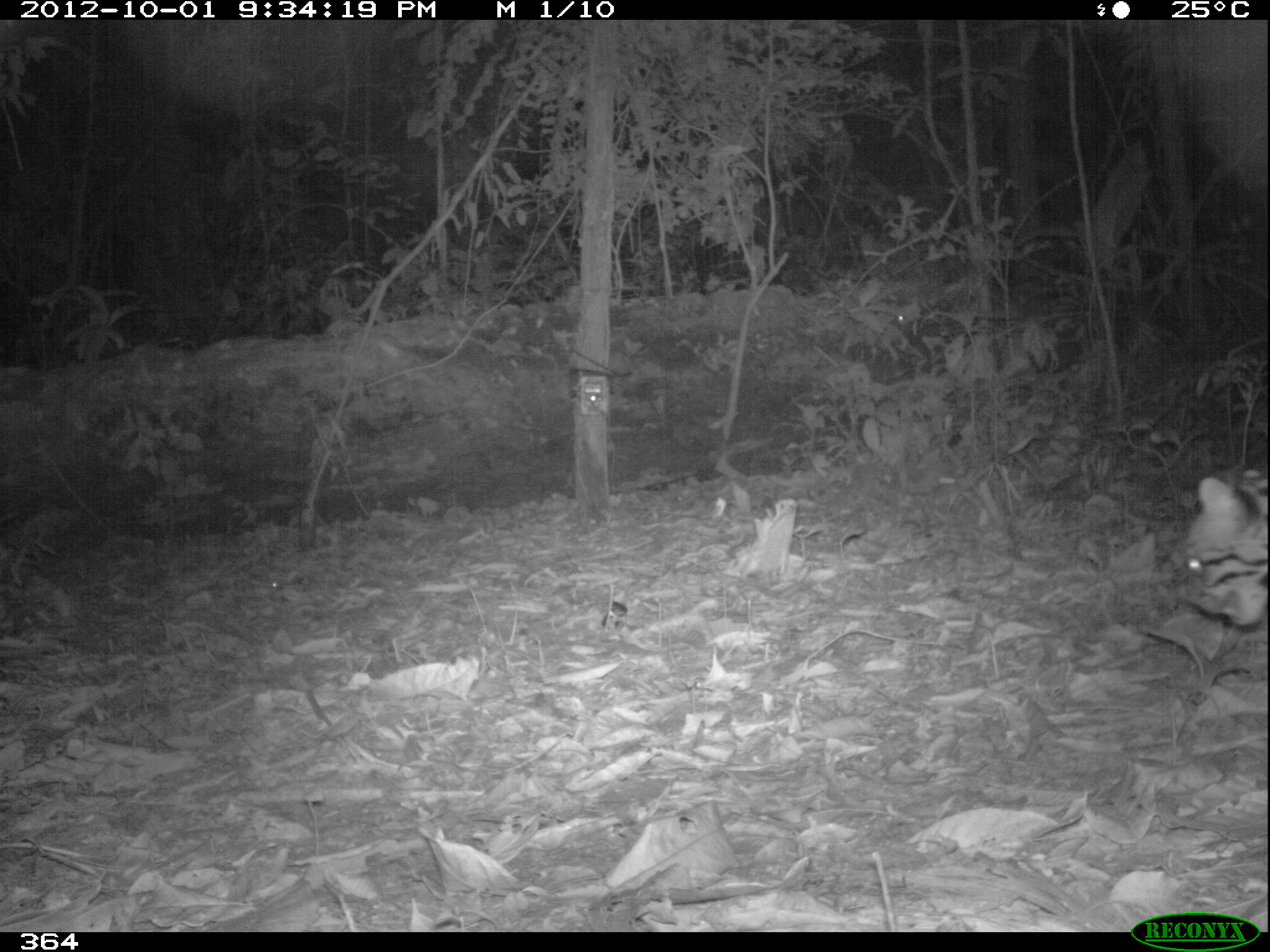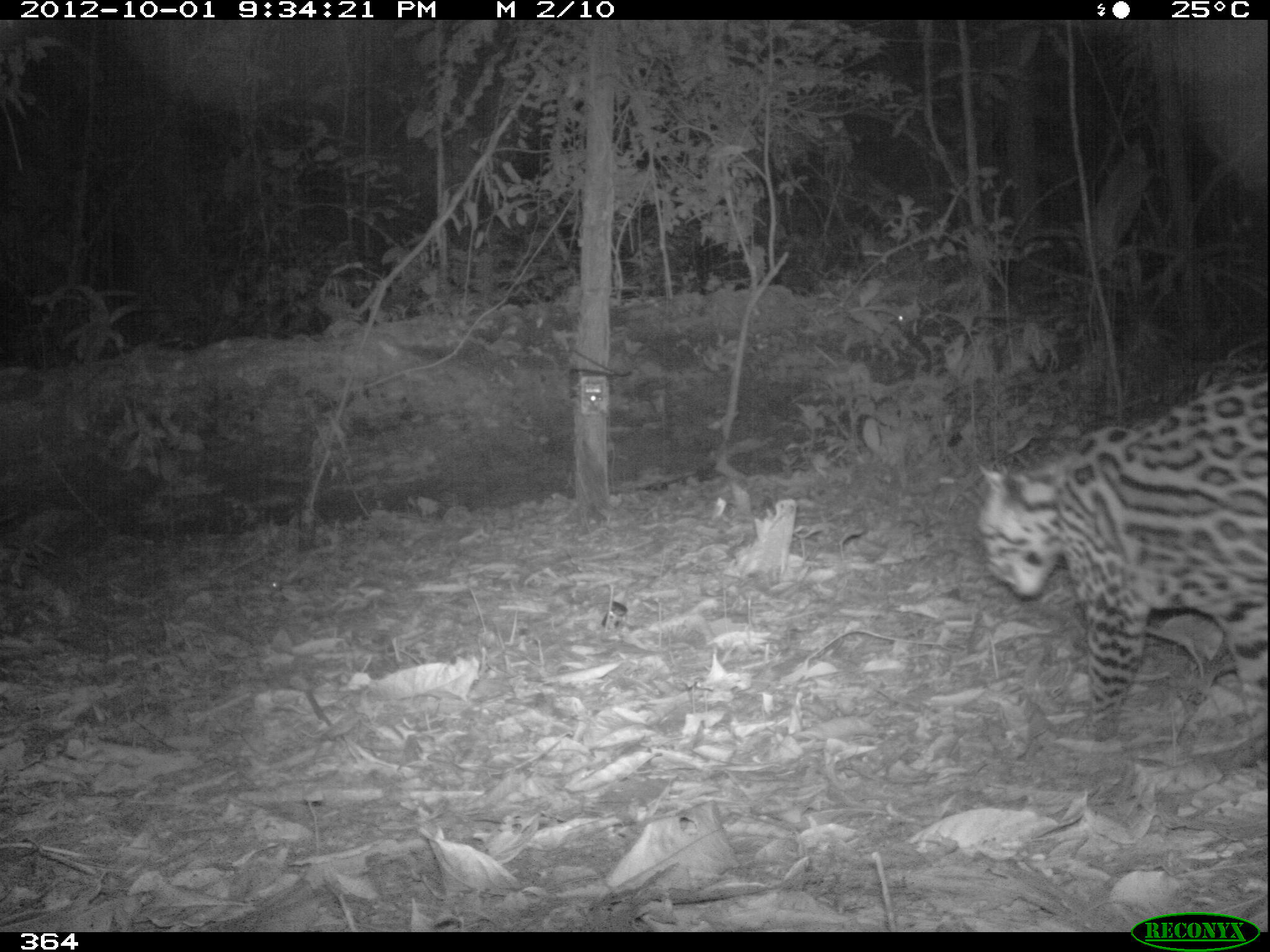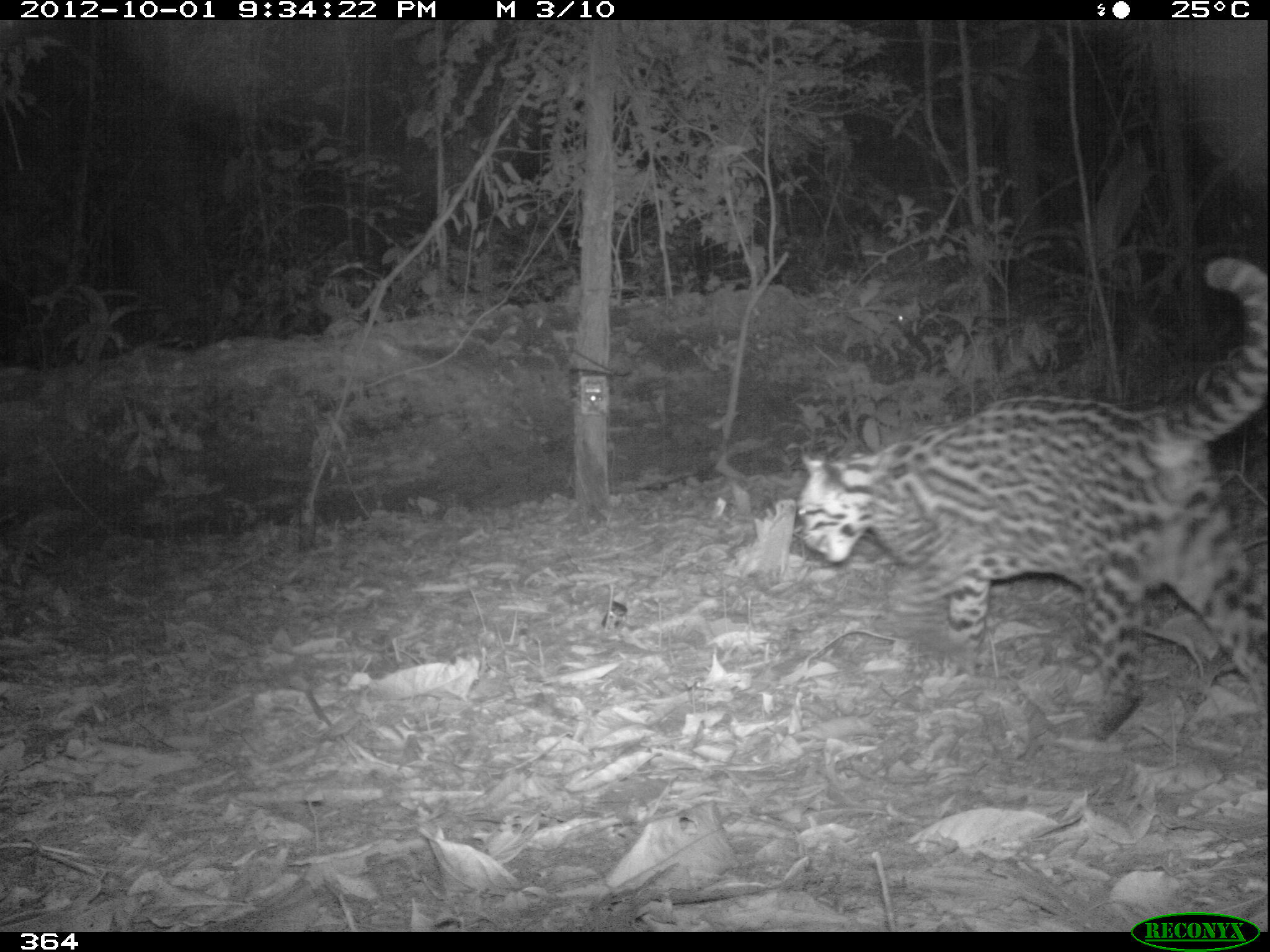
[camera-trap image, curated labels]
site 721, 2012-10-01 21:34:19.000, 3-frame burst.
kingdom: Animalia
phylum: Chordata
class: Mammalia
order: Carnivora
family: Felidae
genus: Leopardus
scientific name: Leopardus pardalis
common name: ocelot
Leopardus pardalis (ocelot).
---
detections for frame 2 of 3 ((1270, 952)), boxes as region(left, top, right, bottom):
leopardus pardalis: region(969, 370, 1265, 750)